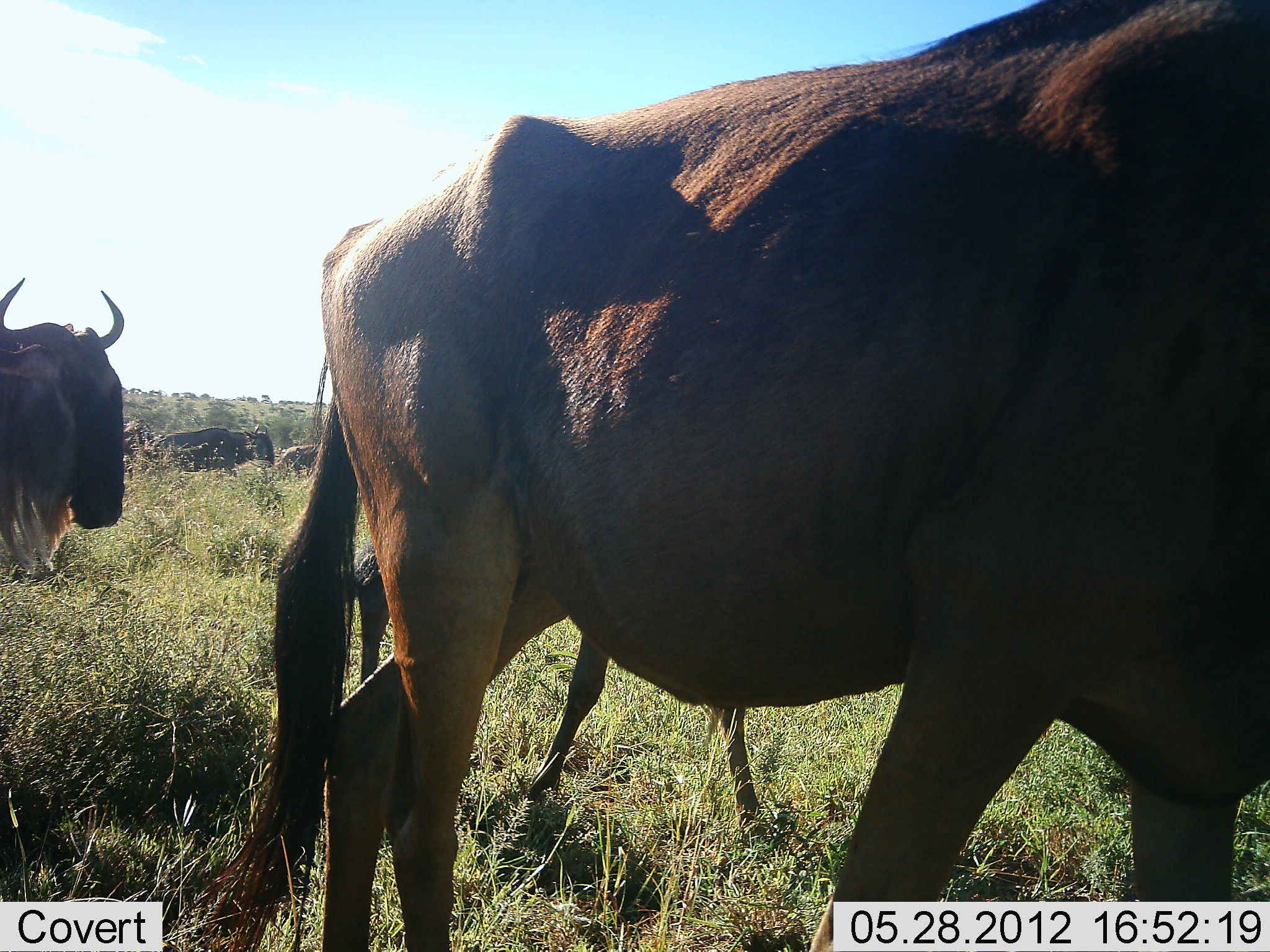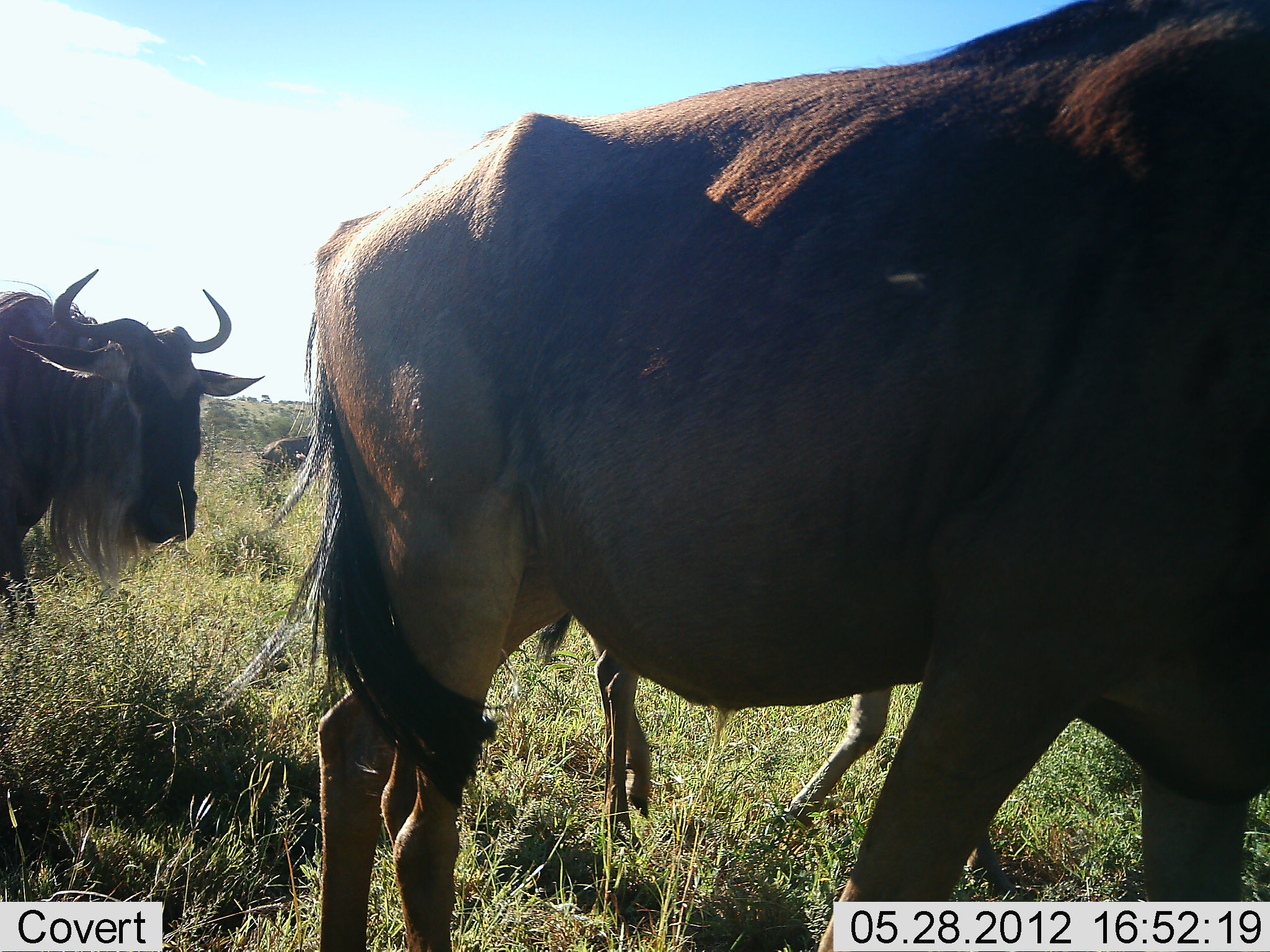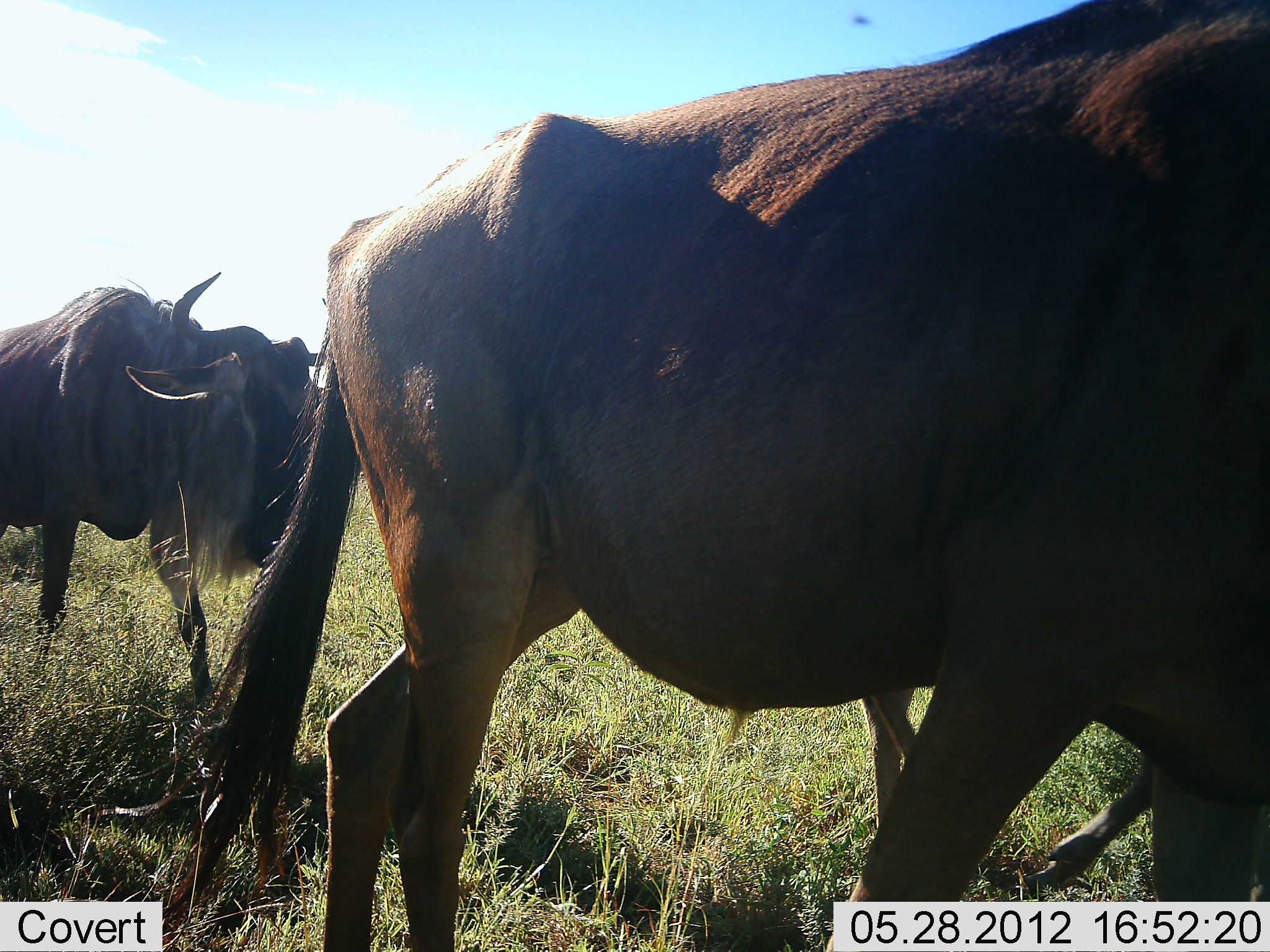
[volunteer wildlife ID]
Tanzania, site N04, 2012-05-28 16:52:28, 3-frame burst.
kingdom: Animalia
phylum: Chordata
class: Mammalia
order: Artiodactyla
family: Bovidae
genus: Connochaetes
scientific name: Connochaetes taurinus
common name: blue wildebeest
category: wildebeest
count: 6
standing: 30%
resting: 0%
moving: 90%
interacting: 0%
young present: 40%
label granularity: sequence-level